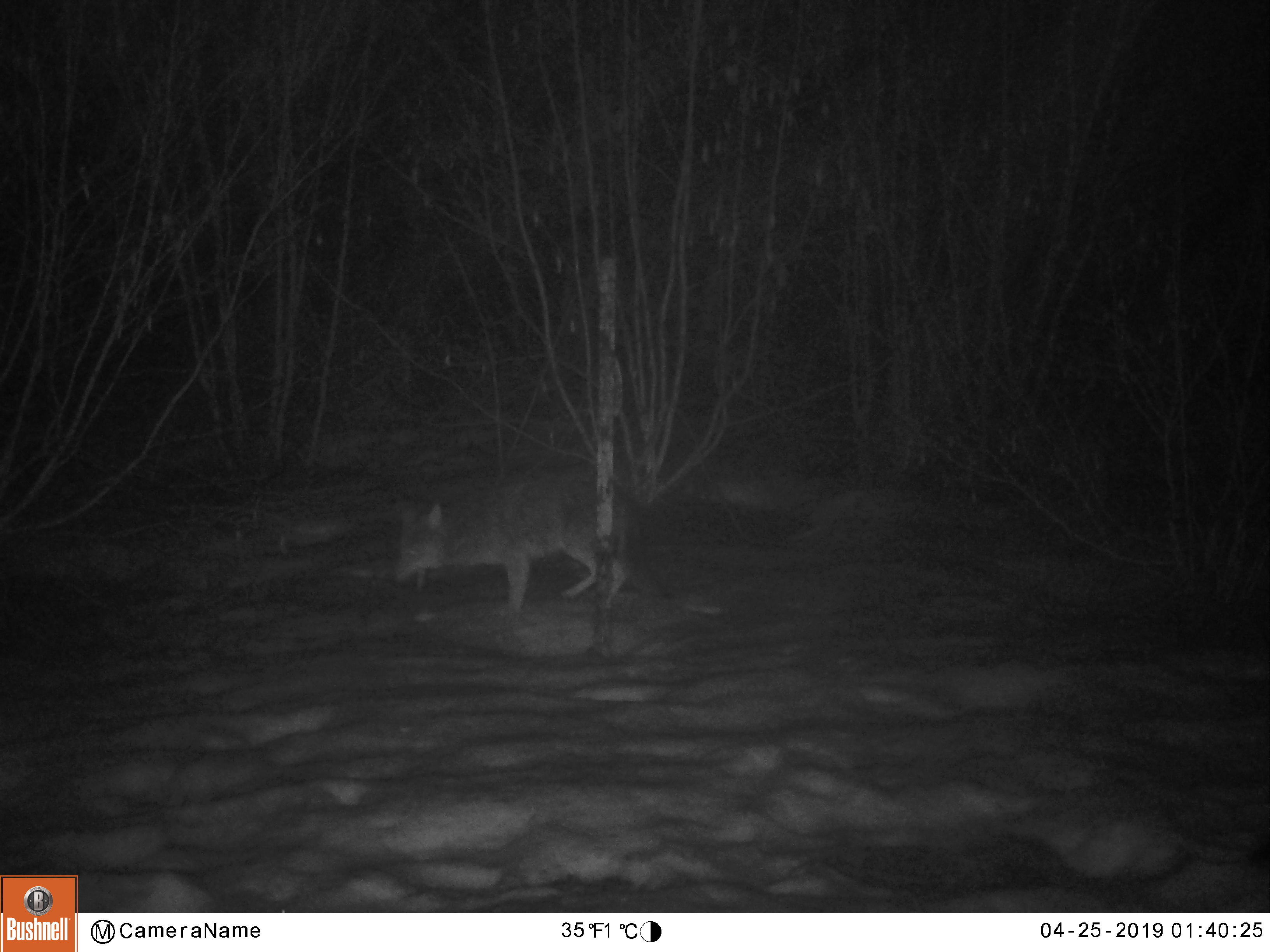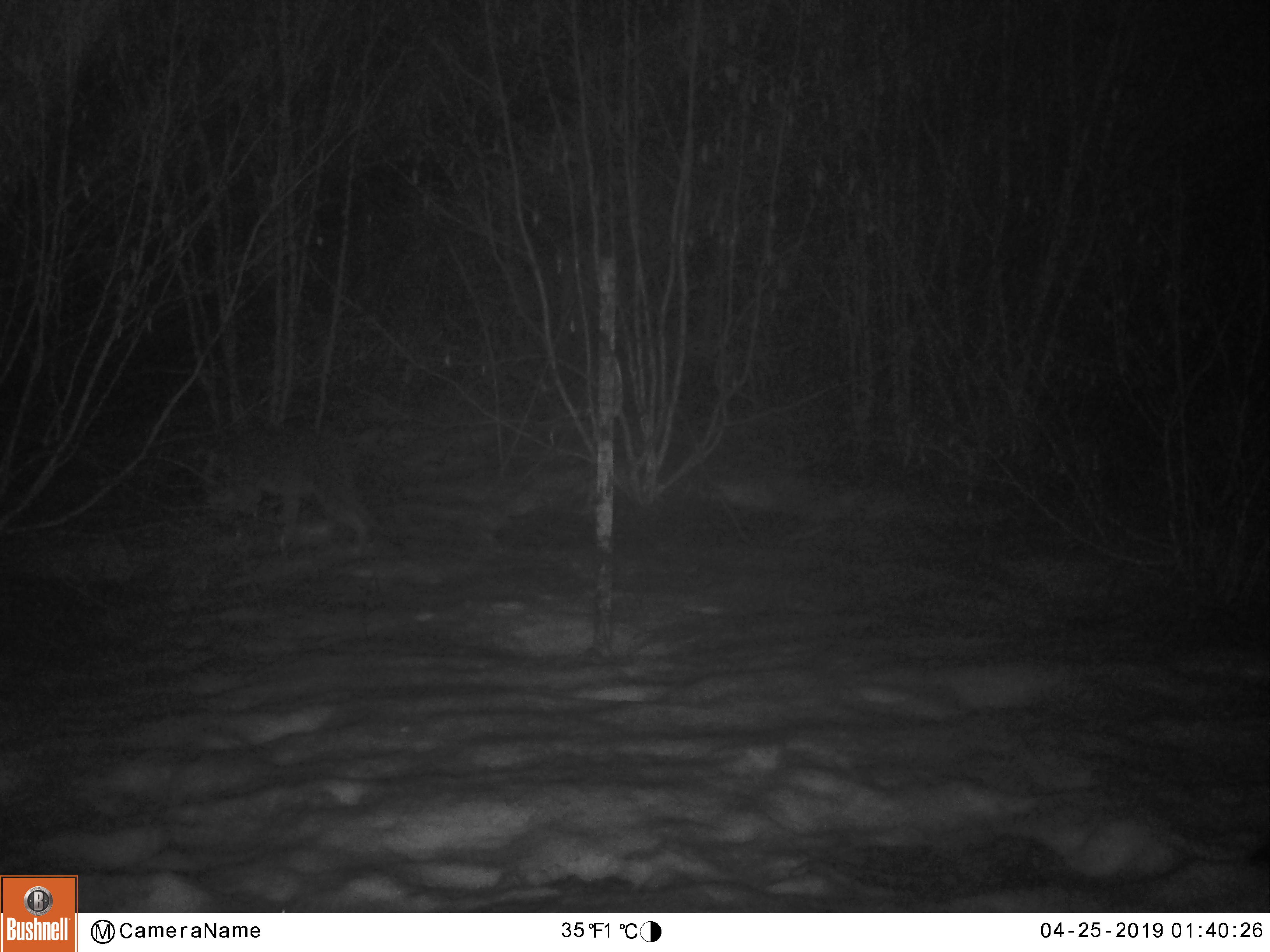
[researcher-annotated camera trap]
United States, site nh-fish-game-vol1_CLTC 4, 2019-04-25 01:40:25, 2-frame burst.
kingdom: Animalia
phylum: Chordata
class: Mammalia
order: Carnivora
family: Canidae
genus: Canis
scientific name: Canis latrans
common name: coyote